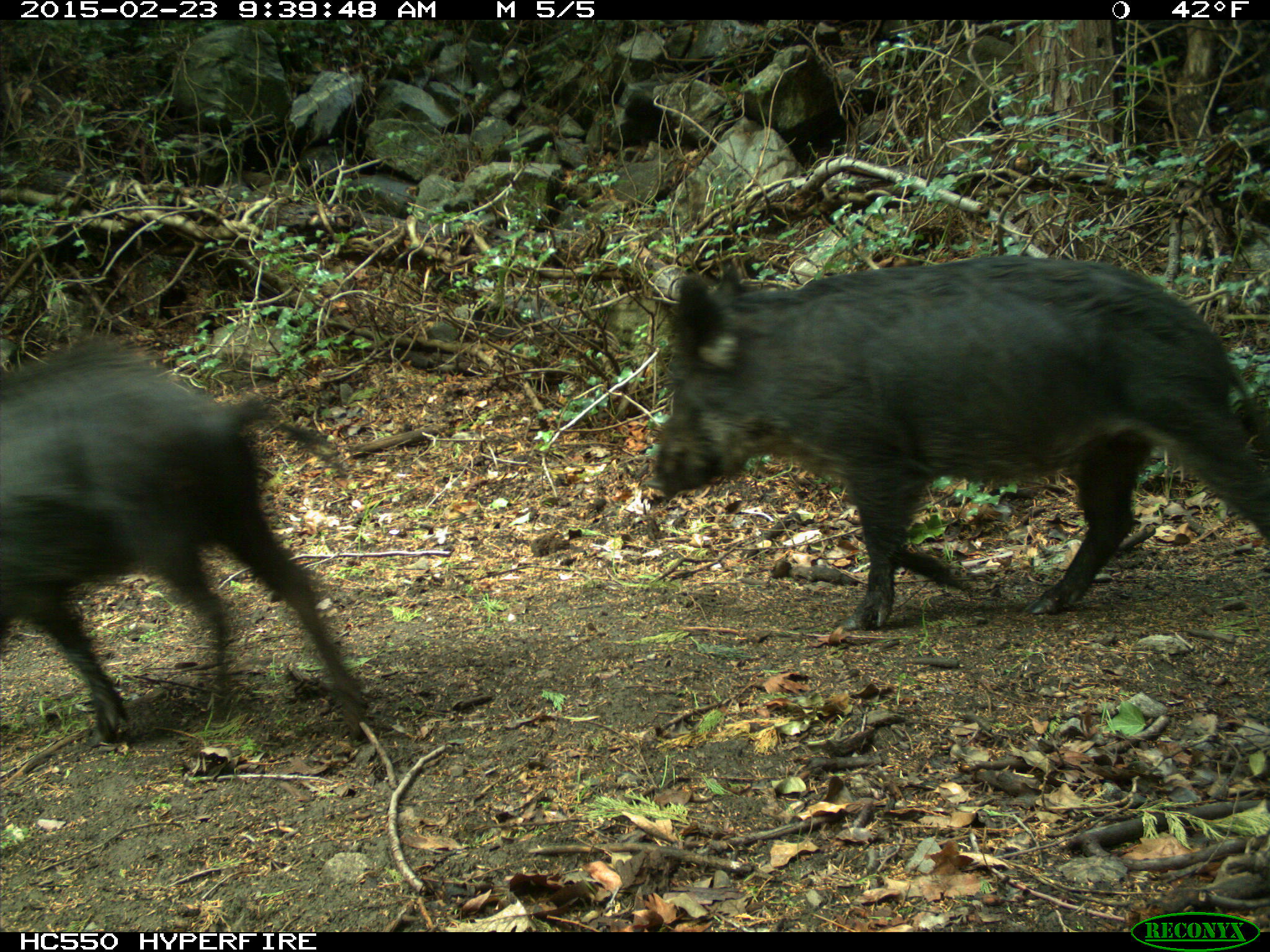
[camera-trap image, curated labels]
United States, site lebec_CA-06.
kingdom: Animalia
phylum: Chordata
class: Mammalia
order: Artiodactyla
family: Suidae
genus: Sus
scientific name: Sus scrofa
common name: wild boar